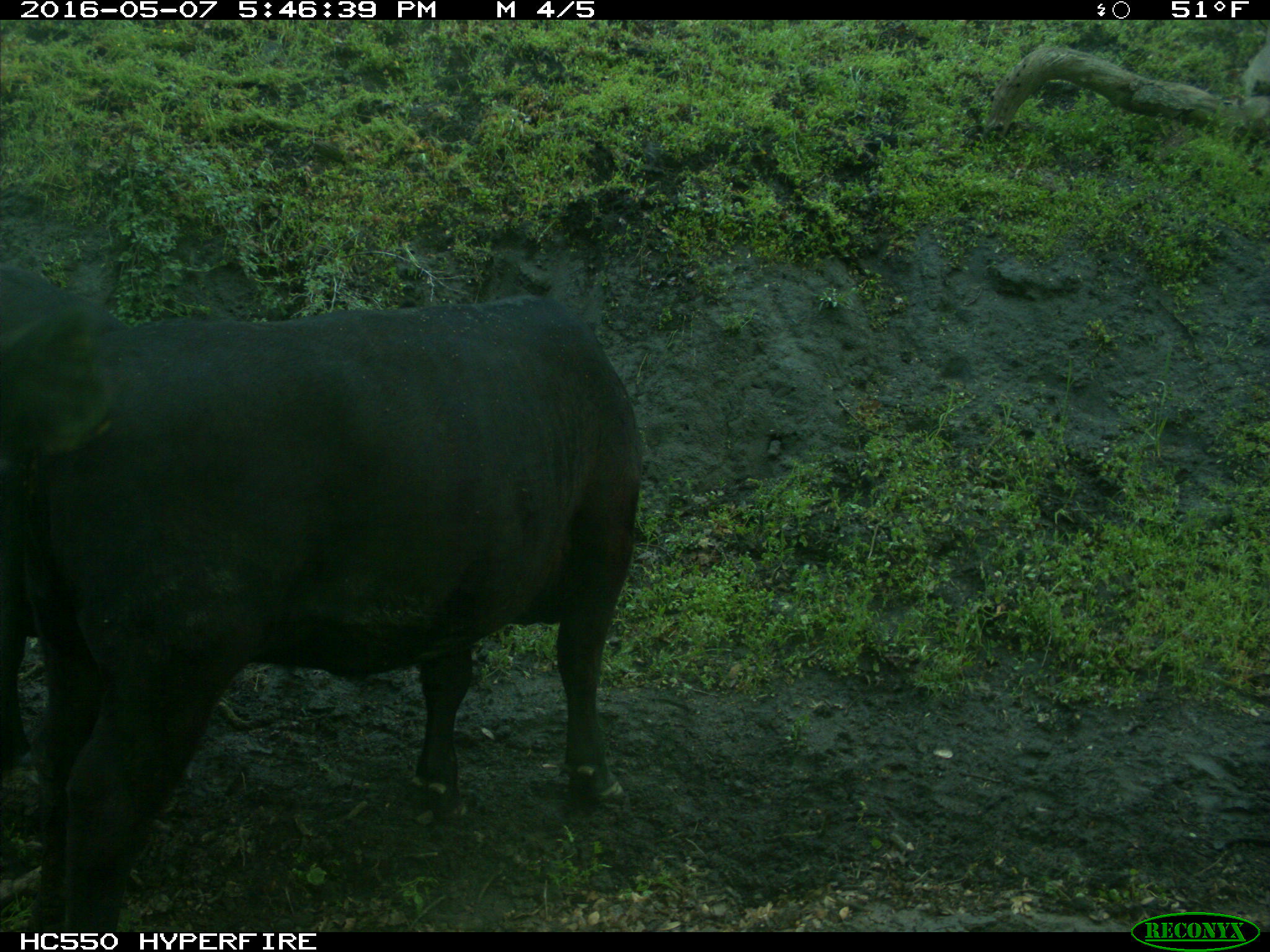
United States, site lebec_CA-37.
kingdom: Animalia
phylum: Chordata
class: Mammalia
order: Artiodactyla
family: Bovidae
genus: Bos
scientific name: Bos taurus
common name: domestic cow